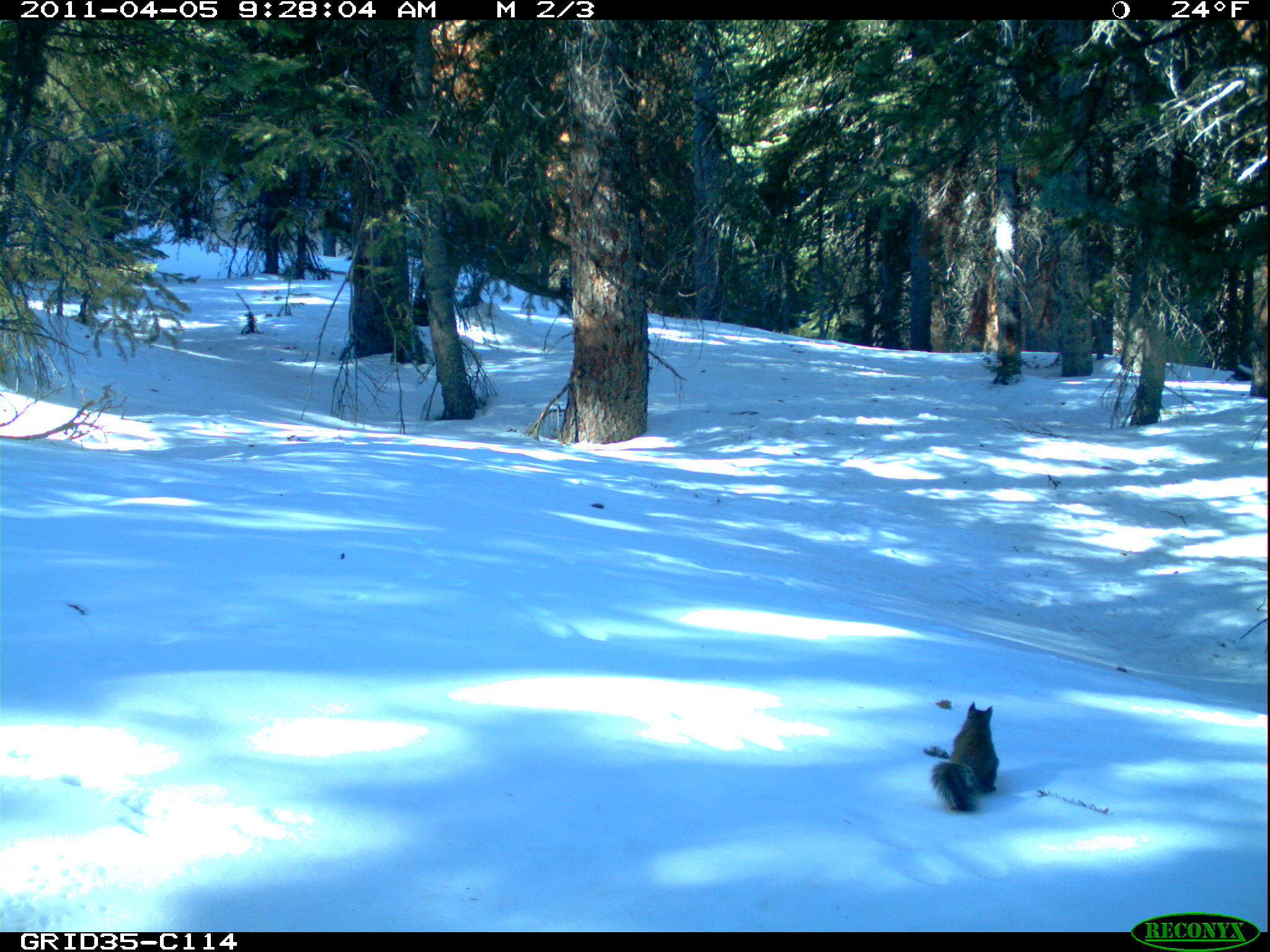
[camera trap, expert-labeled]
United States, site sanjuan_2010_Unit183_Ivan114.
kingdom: Animalia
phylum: Chordata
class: Mammalia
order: Rodentia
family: Sciuridae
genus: Tamiasciurus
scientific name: Tamiasciurus hudsonicus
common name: american red squirrel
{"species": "Tamiasciurus hudsonicus (american red squirrel)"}